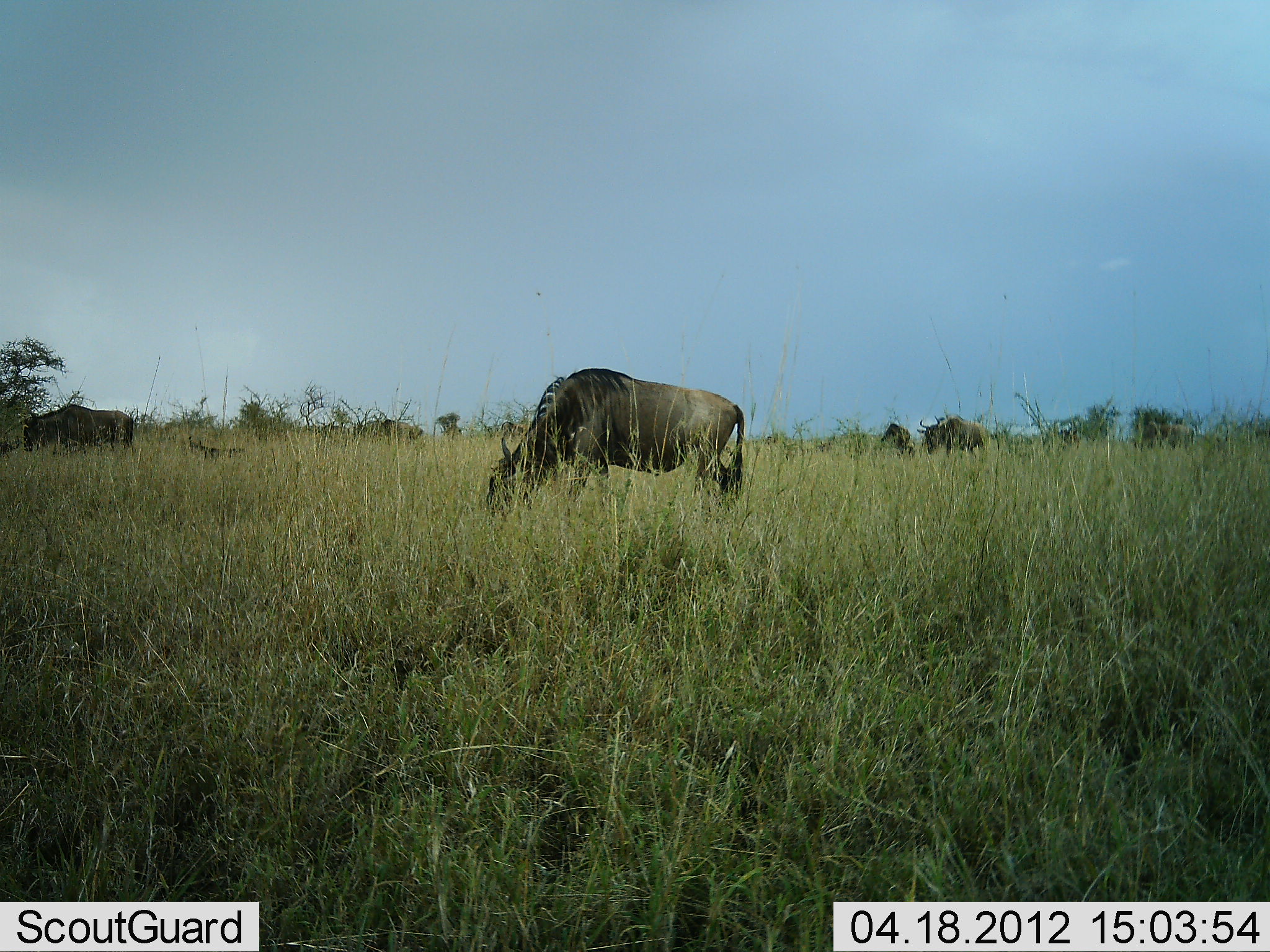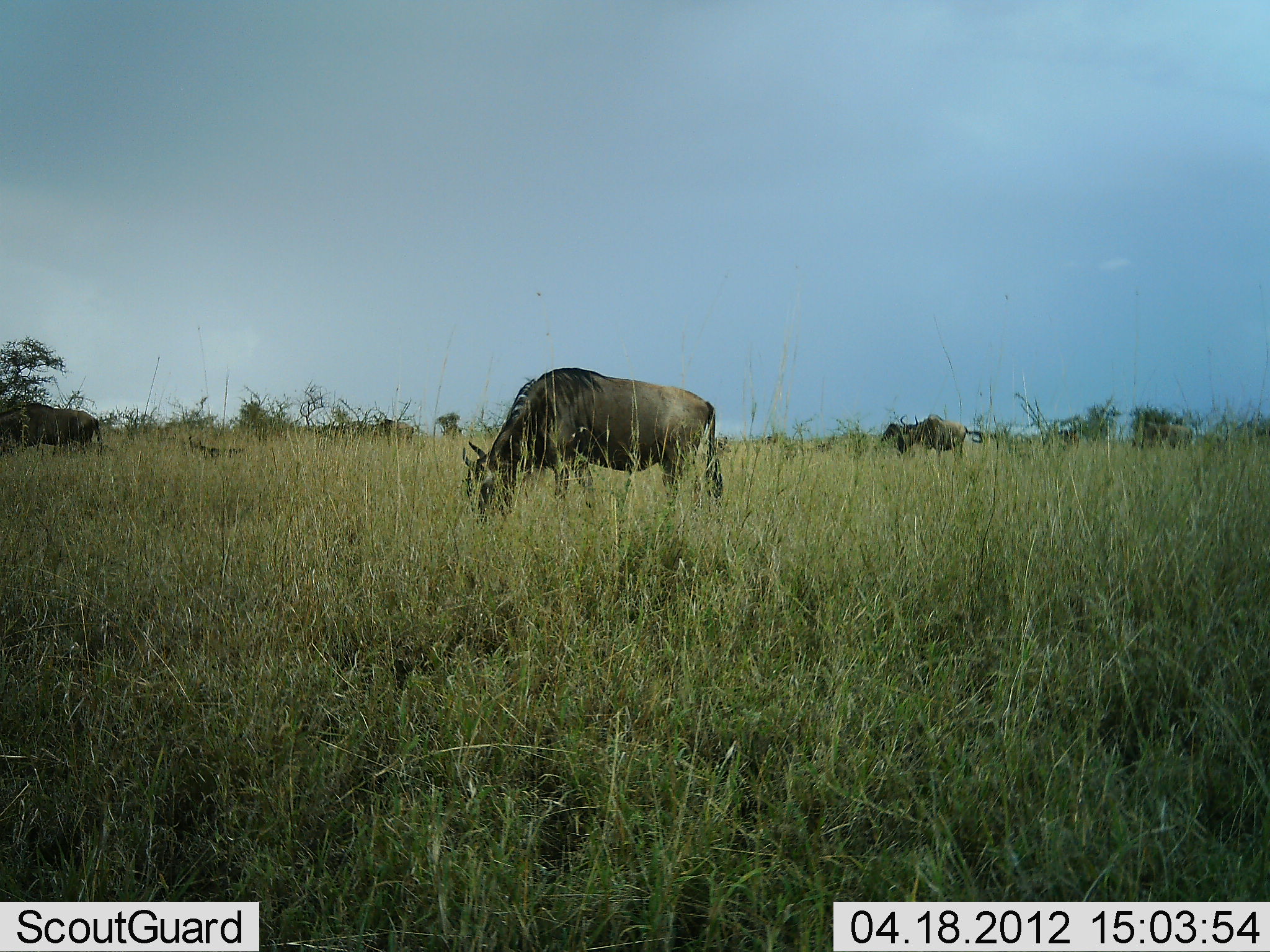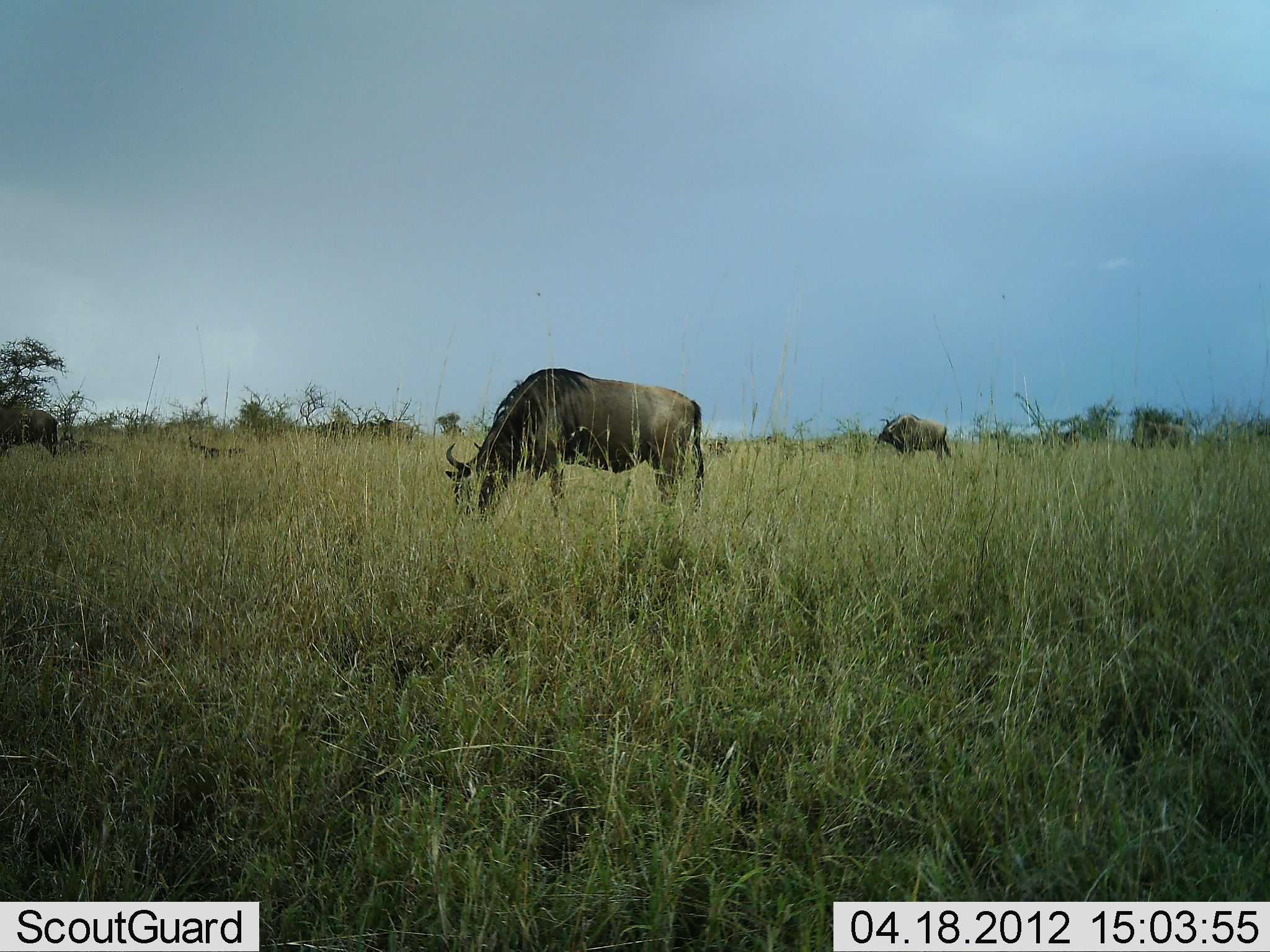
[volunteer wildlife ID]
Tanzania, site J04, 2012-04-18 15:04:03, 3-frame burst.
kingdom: Animalia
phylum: Chordata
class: Mammalia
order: Artiodactyla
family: Bovidae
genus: Connochaetes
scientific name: Connochaetes taurinus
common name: blue wildebeest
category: wildebeest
Wildebeest (blue wildebeest) (Connochaetes taurinus), count 4. Behavior (volunteer vote fractions): standing 14%, resting 0%, moving 43%, interacting 0%. Young present (vote fraction): 0%. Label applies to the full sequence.